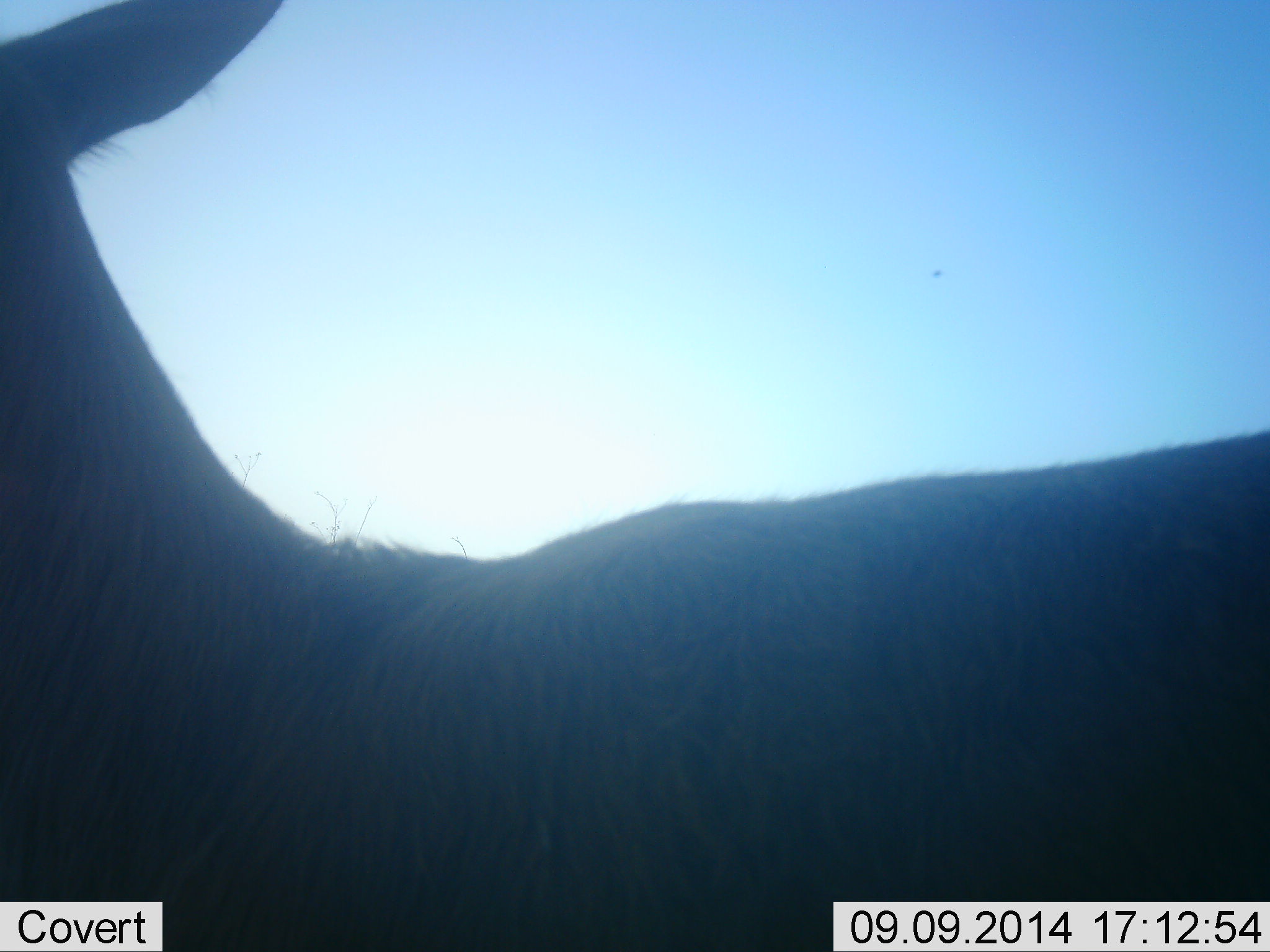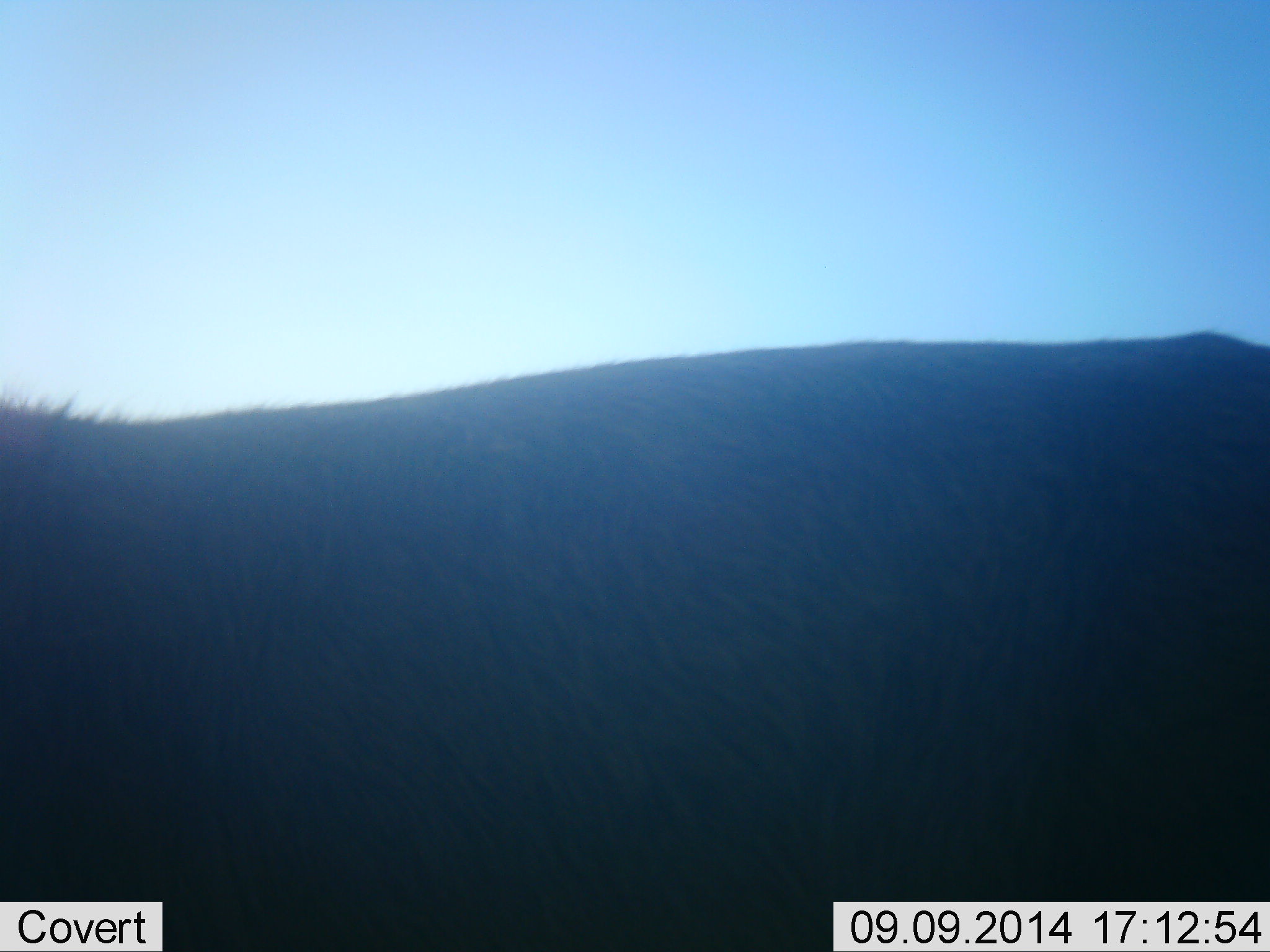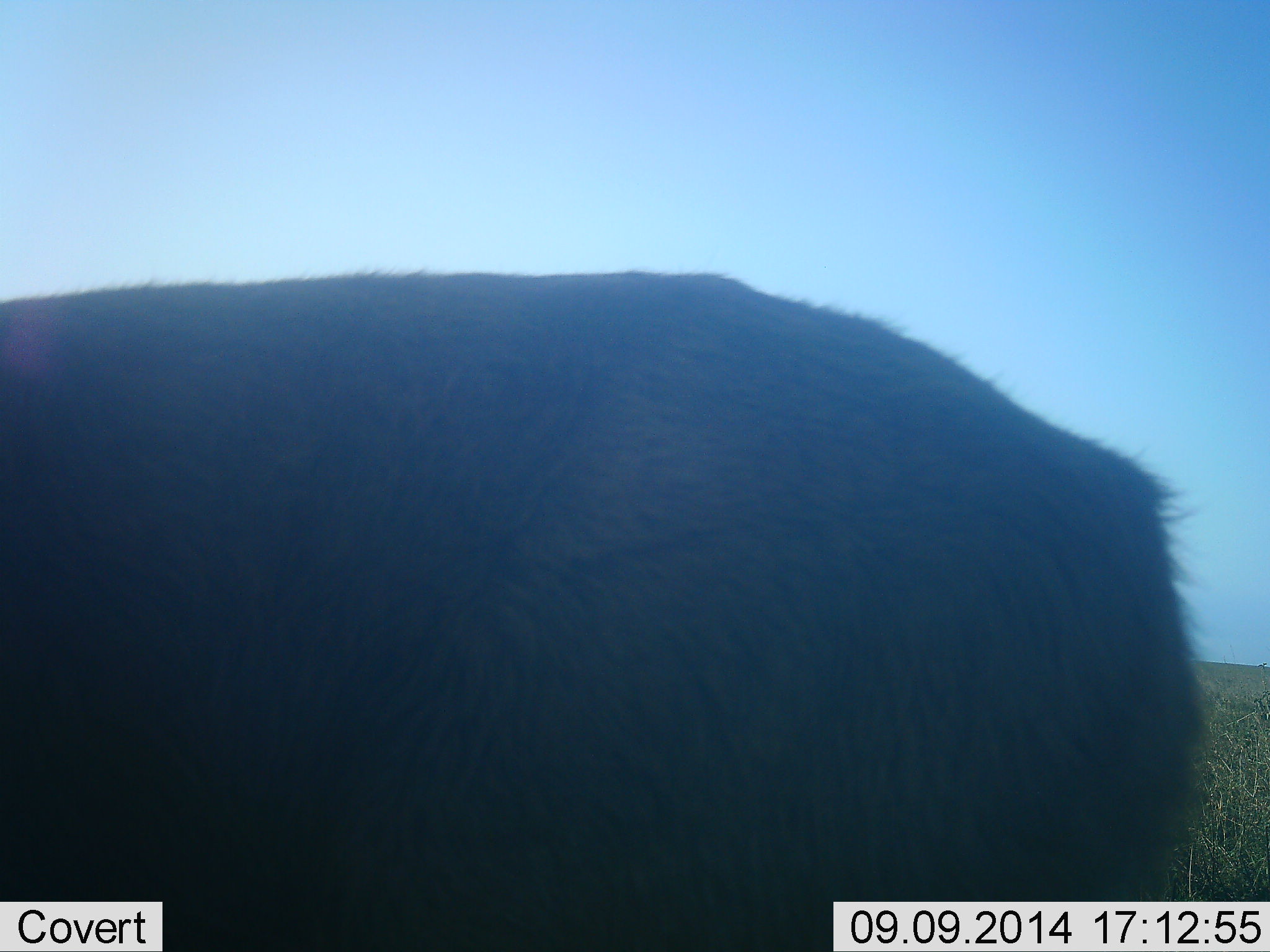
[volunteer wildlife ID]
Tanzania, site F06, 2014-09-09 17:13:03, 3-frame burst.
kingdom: Animalia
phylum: Chordata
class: Mammalia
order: Artiodactyla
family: Bovidae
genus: Kobus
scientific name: Kobus ellipsiprymnus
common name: waterbuck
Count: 1.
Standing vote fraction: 25%.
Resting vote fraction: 0%.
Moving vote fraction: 75%.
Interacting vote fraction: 0%.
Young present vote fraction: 0%.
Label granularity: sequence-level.